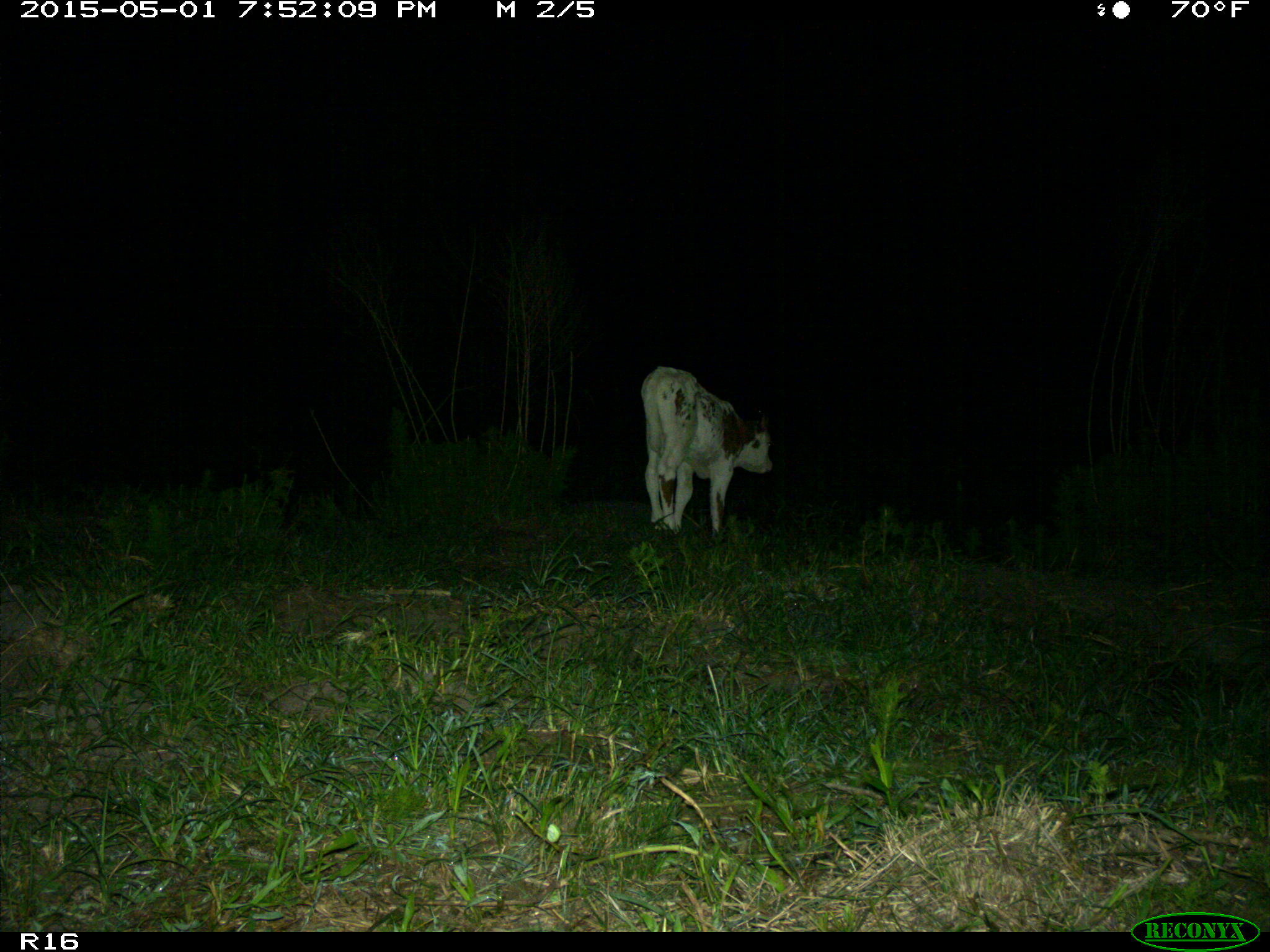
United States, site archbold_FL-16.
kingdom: Animalia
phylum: Chordata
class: Mammalia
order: Artiodactyla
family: Bovidae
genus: Bos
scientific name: Bos taurus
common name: domestic cow